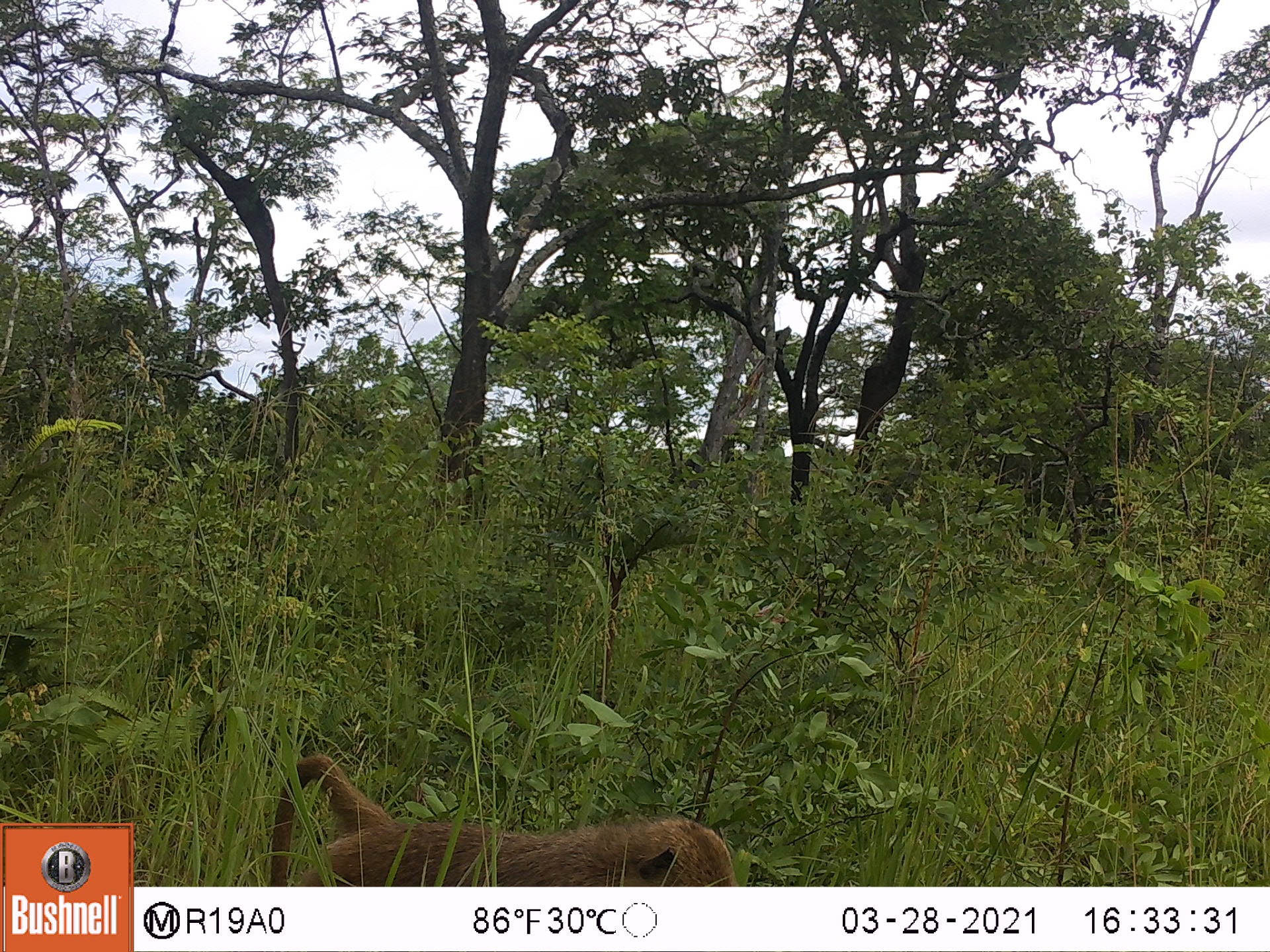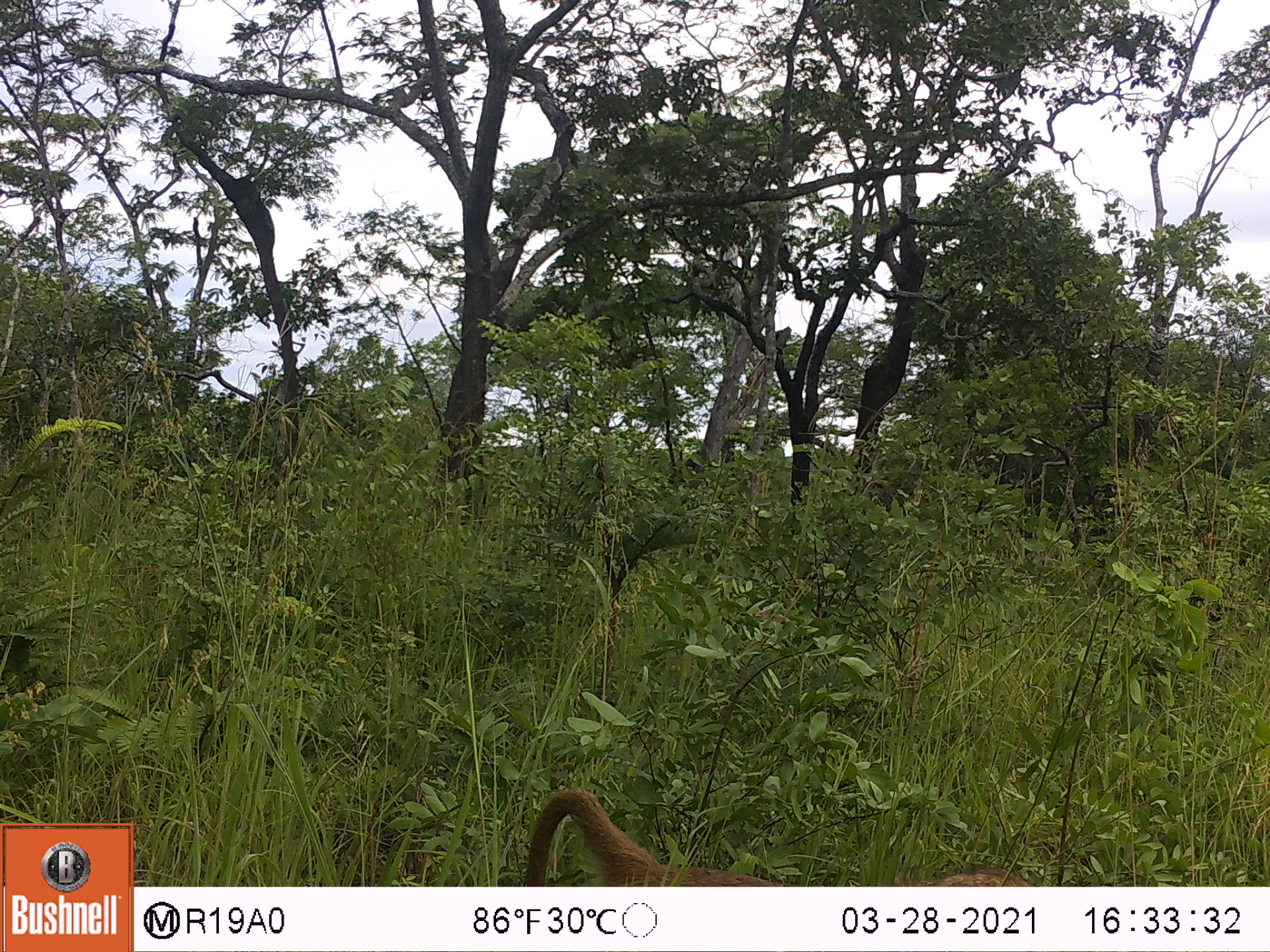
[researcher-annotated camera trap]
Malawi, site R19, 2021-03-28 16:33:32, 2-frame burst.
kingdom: Animalia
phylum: Chordata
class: Mammalia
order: Primates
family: Cercopithecidae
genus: Papio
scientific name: Papio cynocephalus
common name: yellow baboon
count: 1